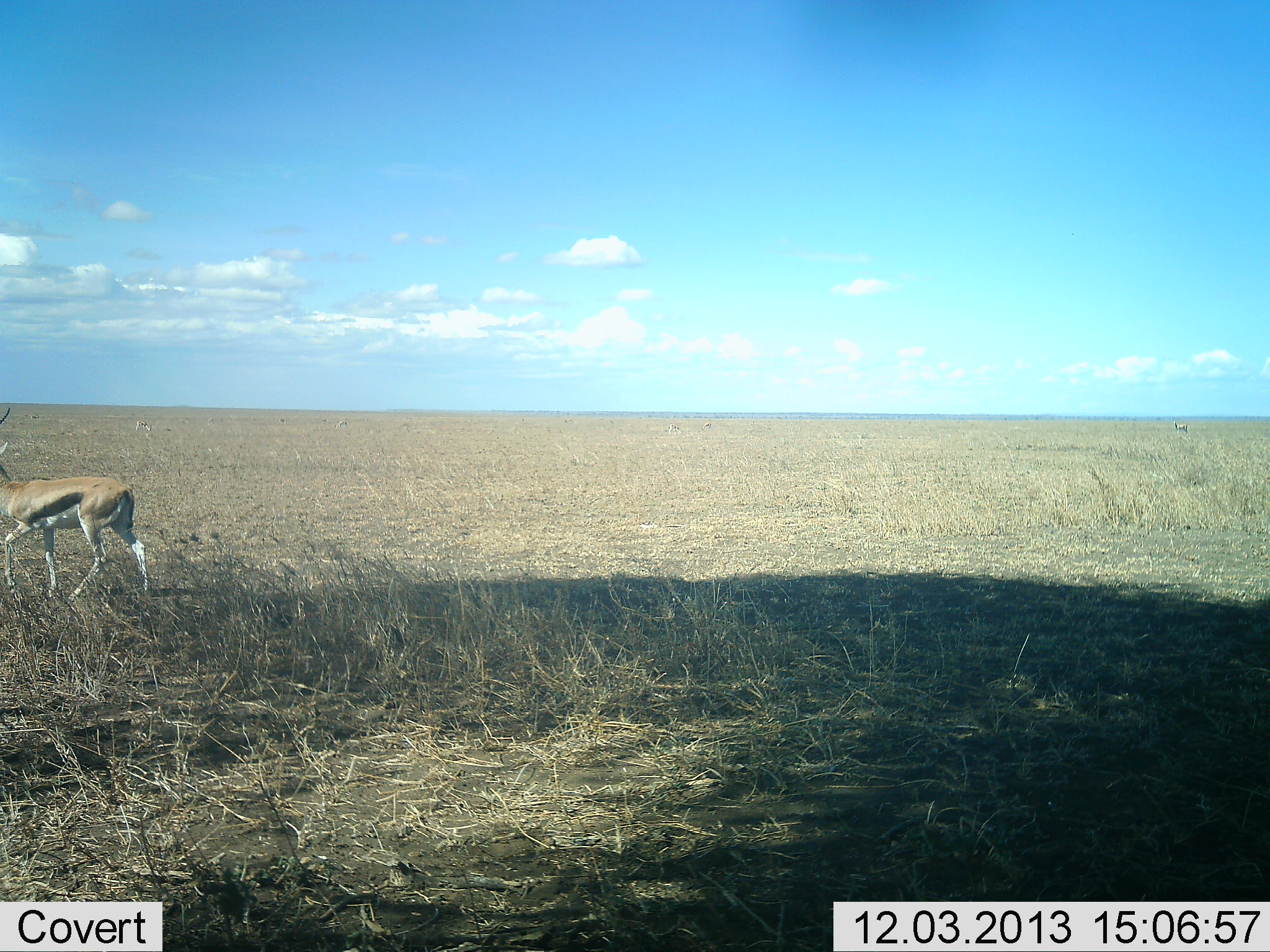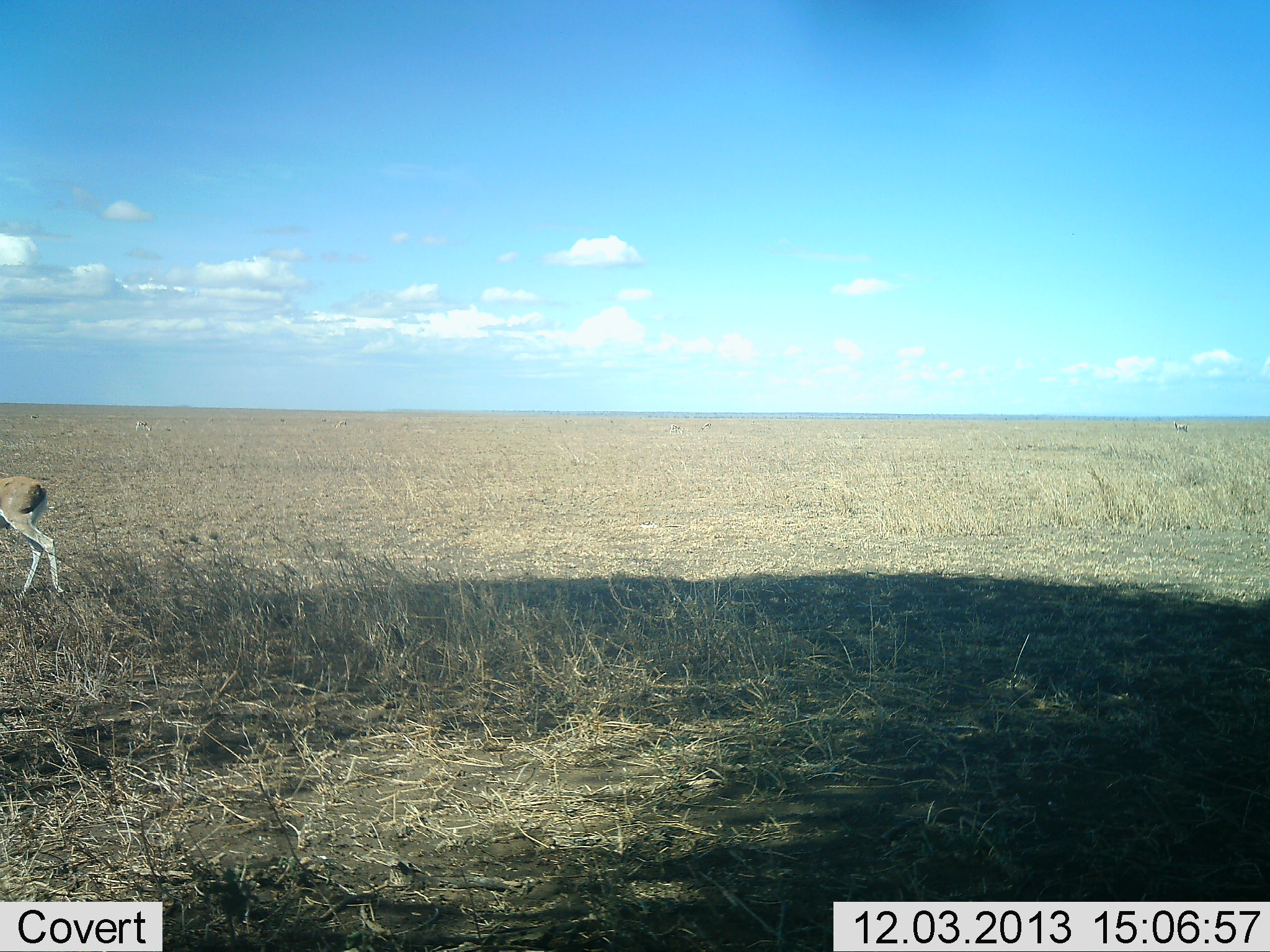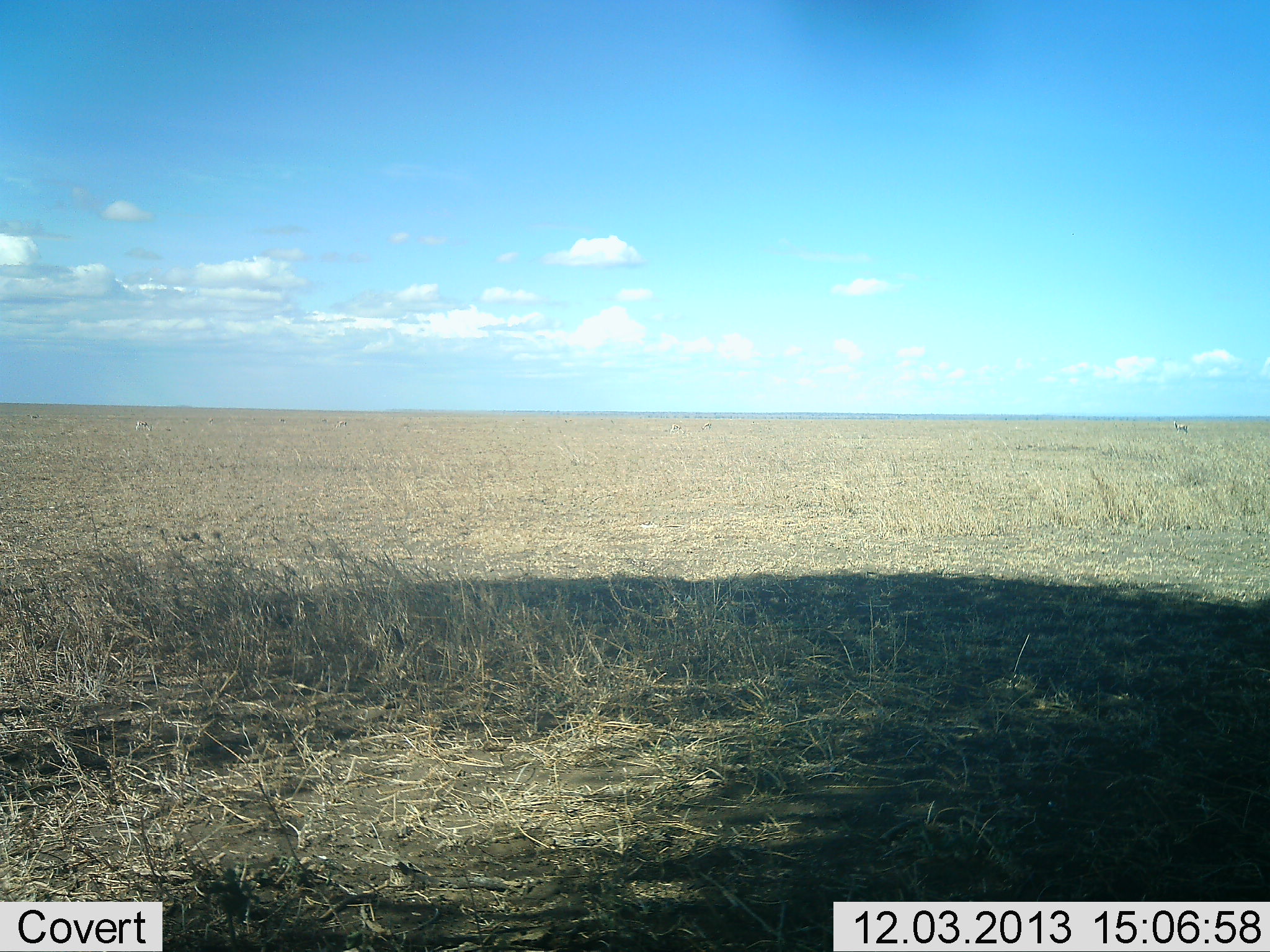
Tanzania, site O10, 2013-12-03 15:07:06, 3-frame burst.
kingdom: Animalia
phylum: Chordata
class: Mammalia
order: Artiodactyla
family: Bovidae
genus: Eudorcas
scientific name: Eudorcas thomsonii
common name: thomson's gazelle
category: gazellethomsons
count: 1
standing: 9%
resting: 0%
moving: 91%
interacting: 0%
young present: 0%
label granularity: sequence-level